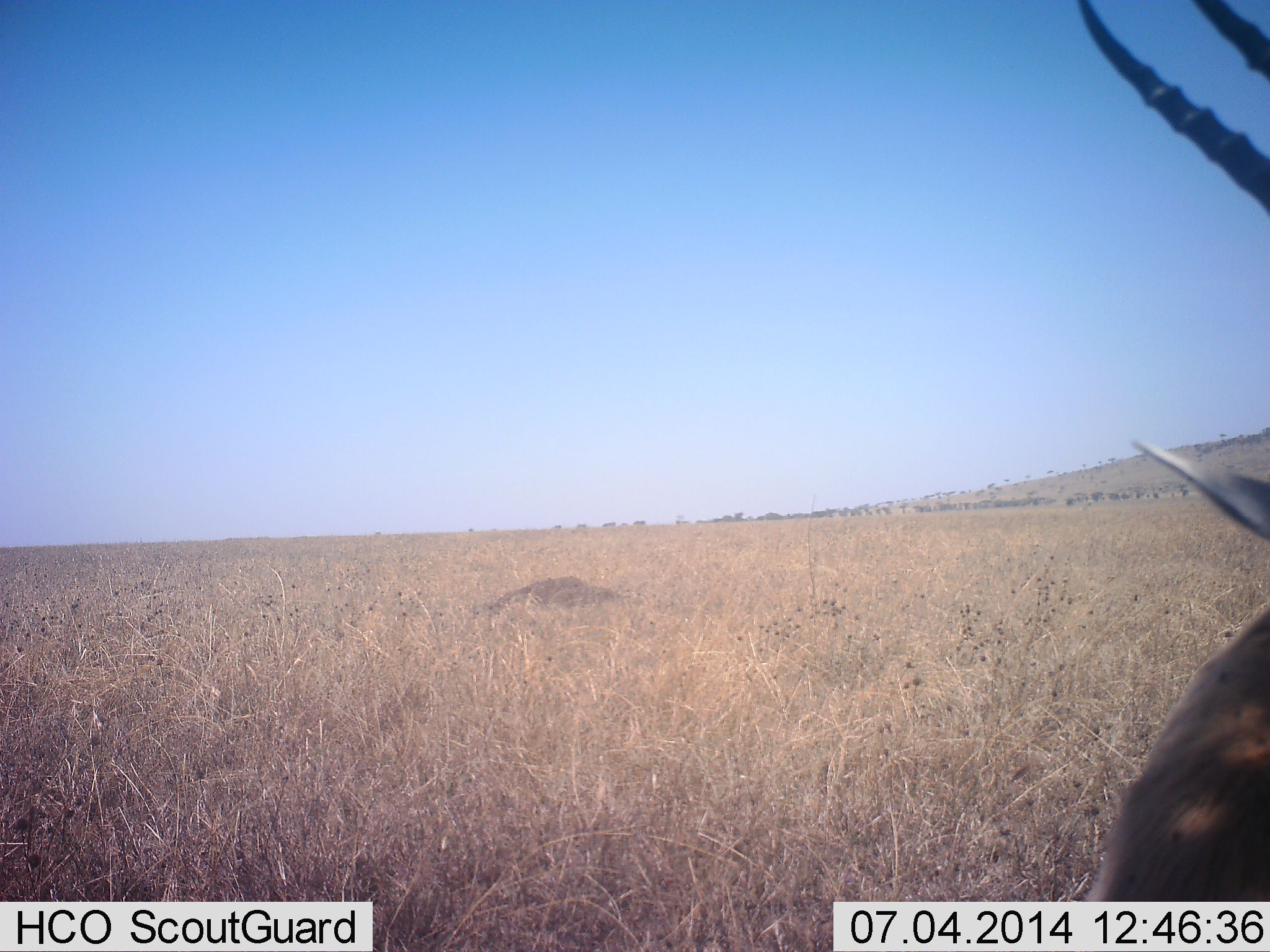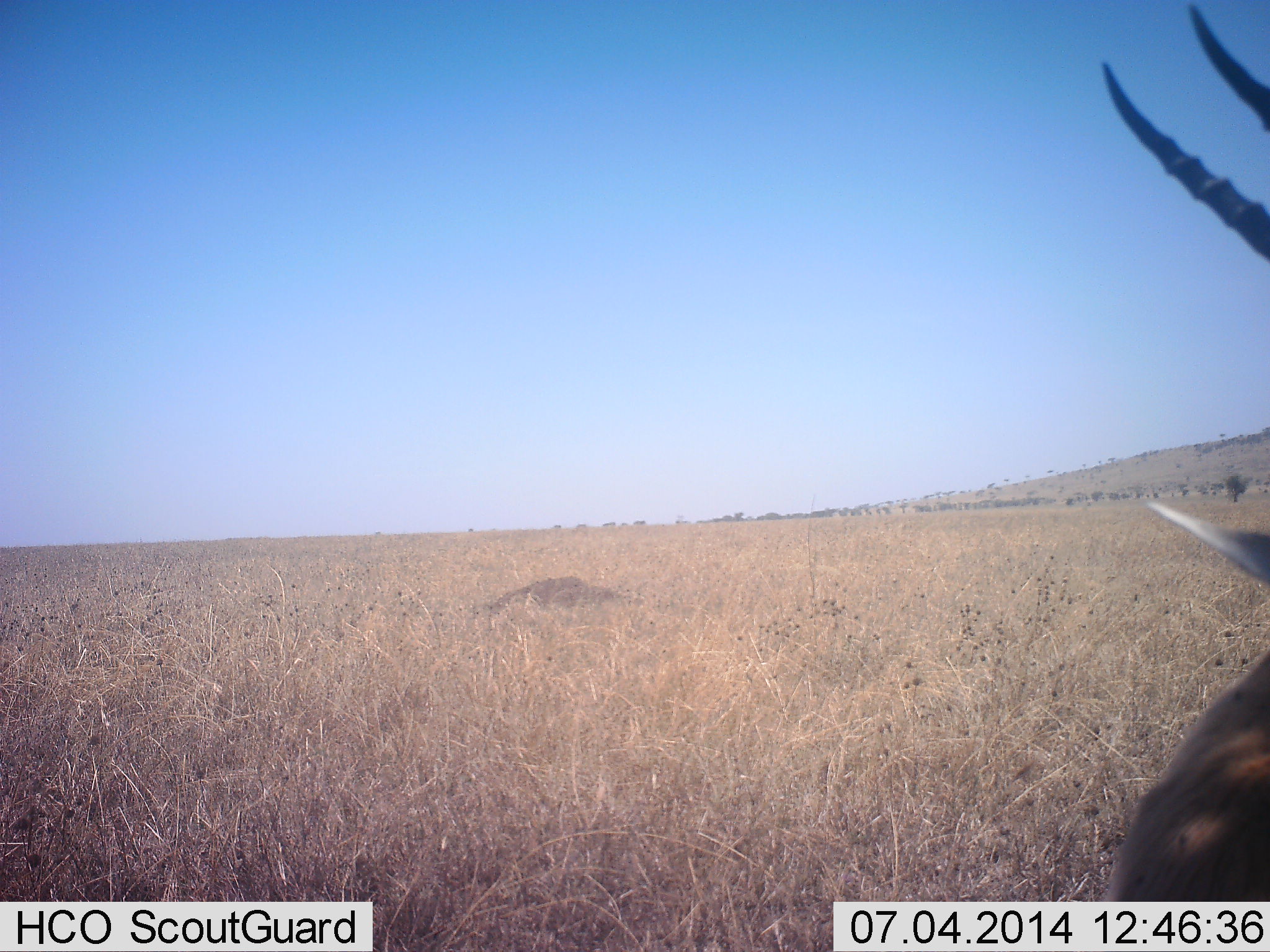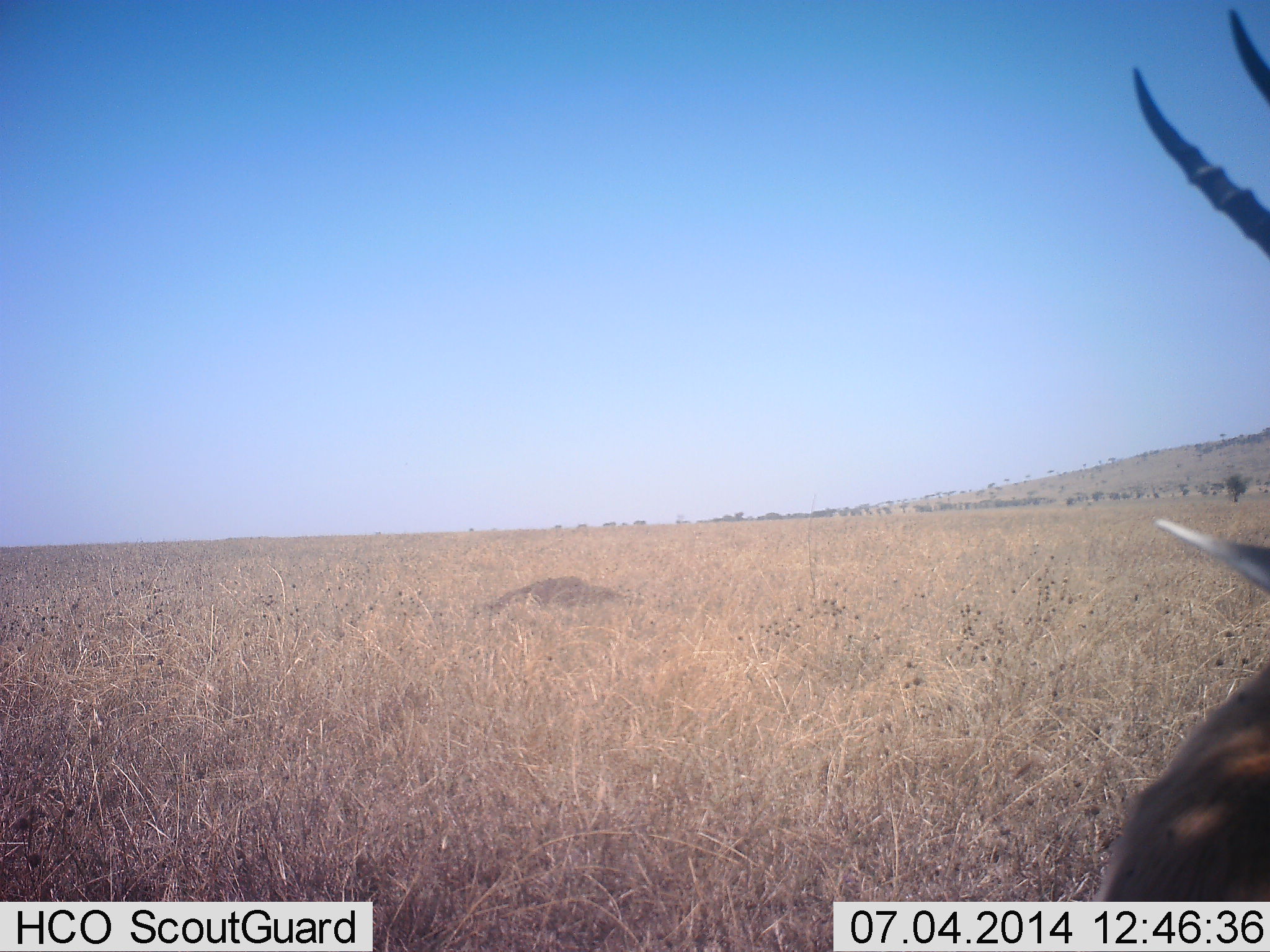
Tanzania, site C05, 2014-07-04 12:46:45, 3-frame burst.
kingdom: Animalia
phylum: Chordata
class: Mammalia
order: Artiodactyla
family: Bovidae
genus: Eudorcas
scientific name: Eudorcas thomsonii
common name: thomson's gazelle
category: gazellethomsons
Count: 1.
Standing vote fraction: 43%.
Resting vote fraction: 71%.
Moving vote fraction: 0%.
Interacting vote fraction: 0%.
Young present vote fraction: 0%.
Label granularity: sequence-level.